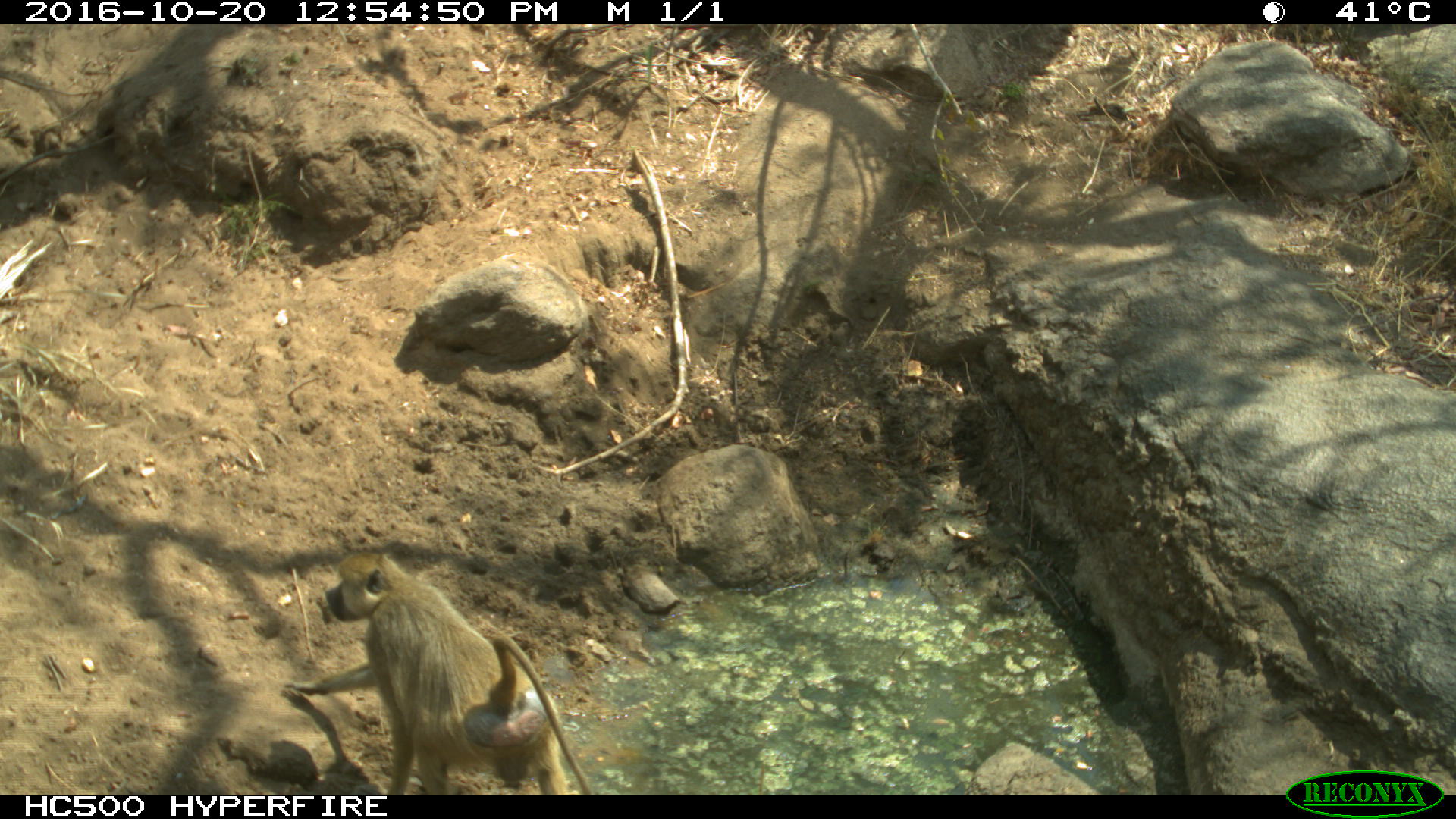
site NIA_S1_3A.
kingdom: Animalia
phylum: Chordata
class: Mammalia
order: Primates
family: Cercopithecidae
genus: Papio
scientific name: Papio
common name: baboon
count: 1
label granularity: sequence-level